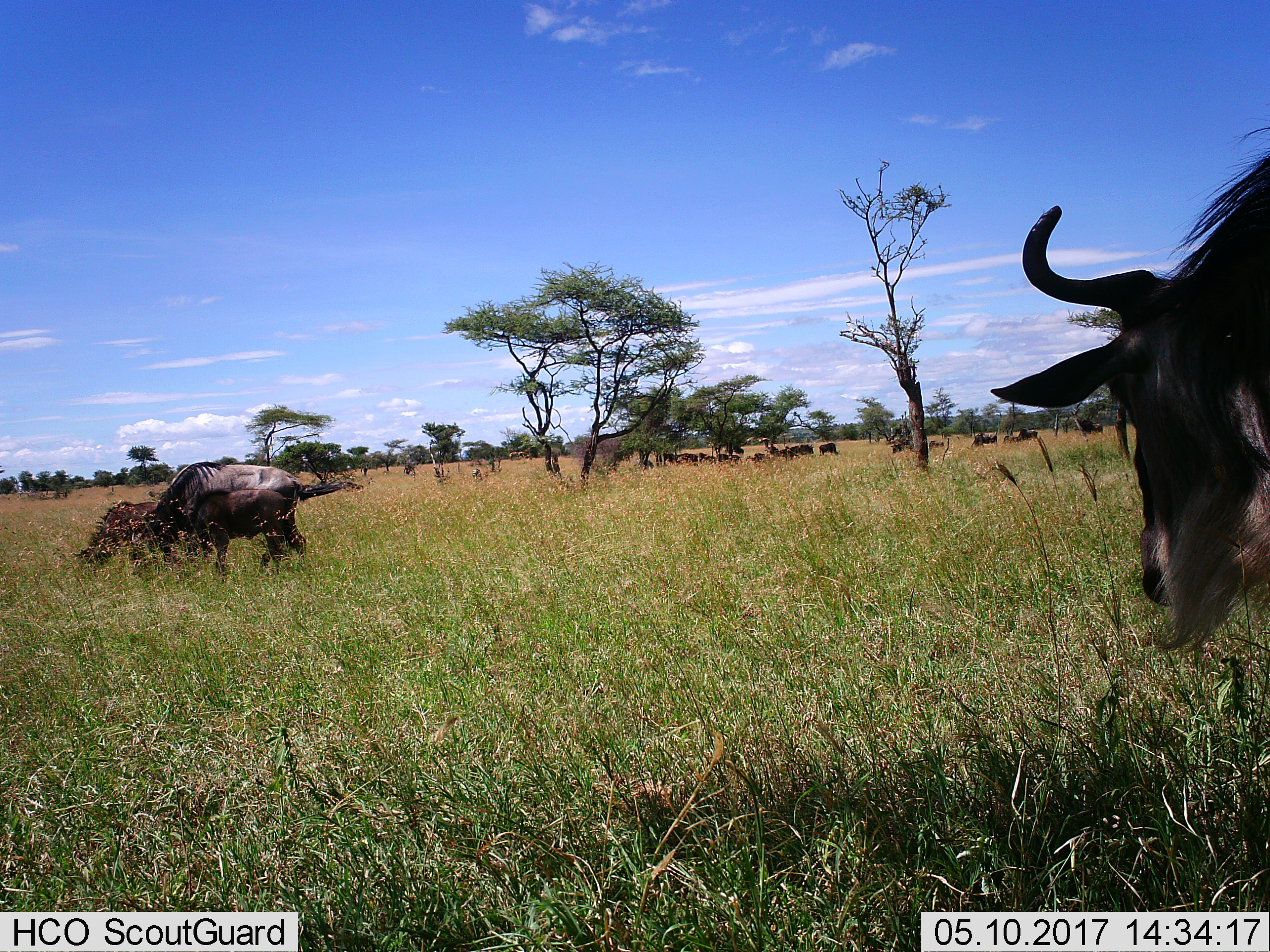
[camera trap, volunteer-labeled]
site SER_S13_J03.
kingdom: Animalia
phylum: Chordata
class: Mammalia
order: Artiodactyla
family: Bovidae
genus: Connochaetes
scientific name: Connochaetes taurinus taurinus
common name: blue wildebeest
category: wildebeestblue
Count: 11-50.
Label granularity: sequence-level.